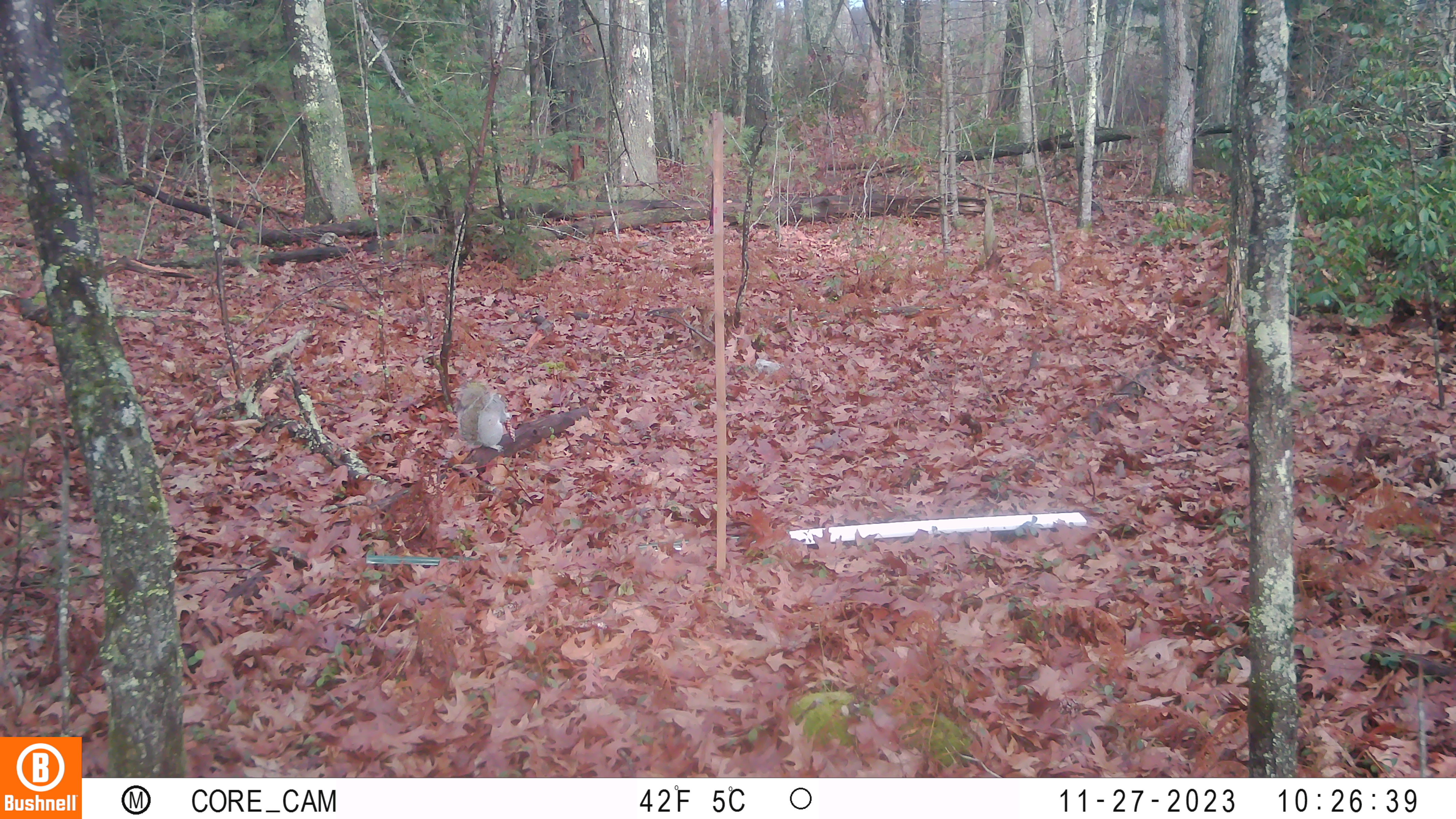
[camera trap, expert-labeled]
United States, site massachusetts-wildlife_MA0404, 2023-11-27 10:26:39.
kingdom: Animalia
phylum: Chordata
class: Mammalia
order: Rodentia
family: Sciuridae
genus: Sciurus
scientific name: Sciurus carolinensis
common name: gray squirrel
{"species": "gray squirrel (Sciurus carolinensis)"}